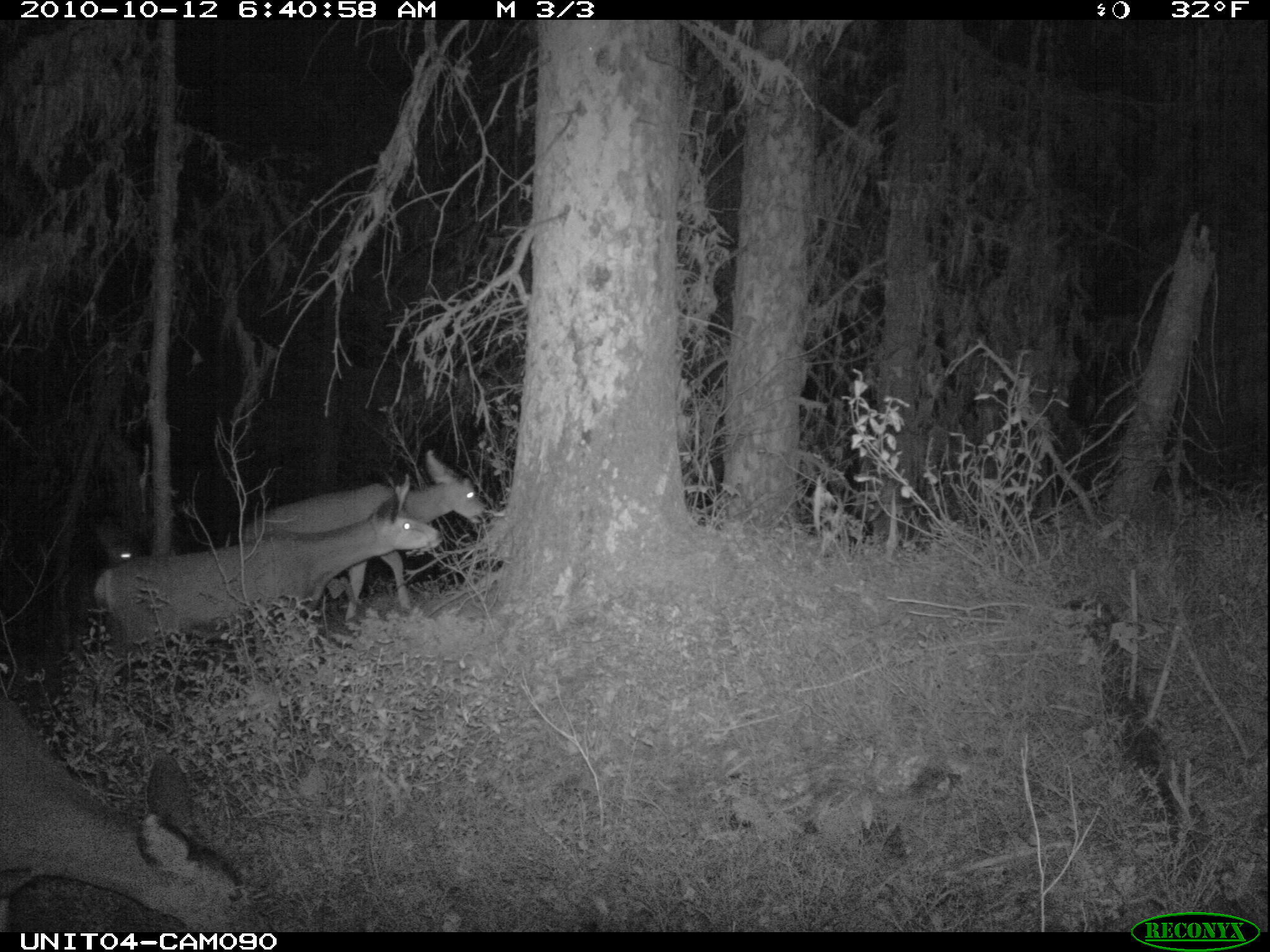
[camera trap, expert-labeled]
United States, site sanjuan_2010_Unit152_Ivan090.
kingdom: Animalia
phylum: Chordata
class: Mammalia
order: Artiodactyla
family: Cervidae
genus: Odocoileus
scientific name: Odocoileus hemionus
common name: mule deer